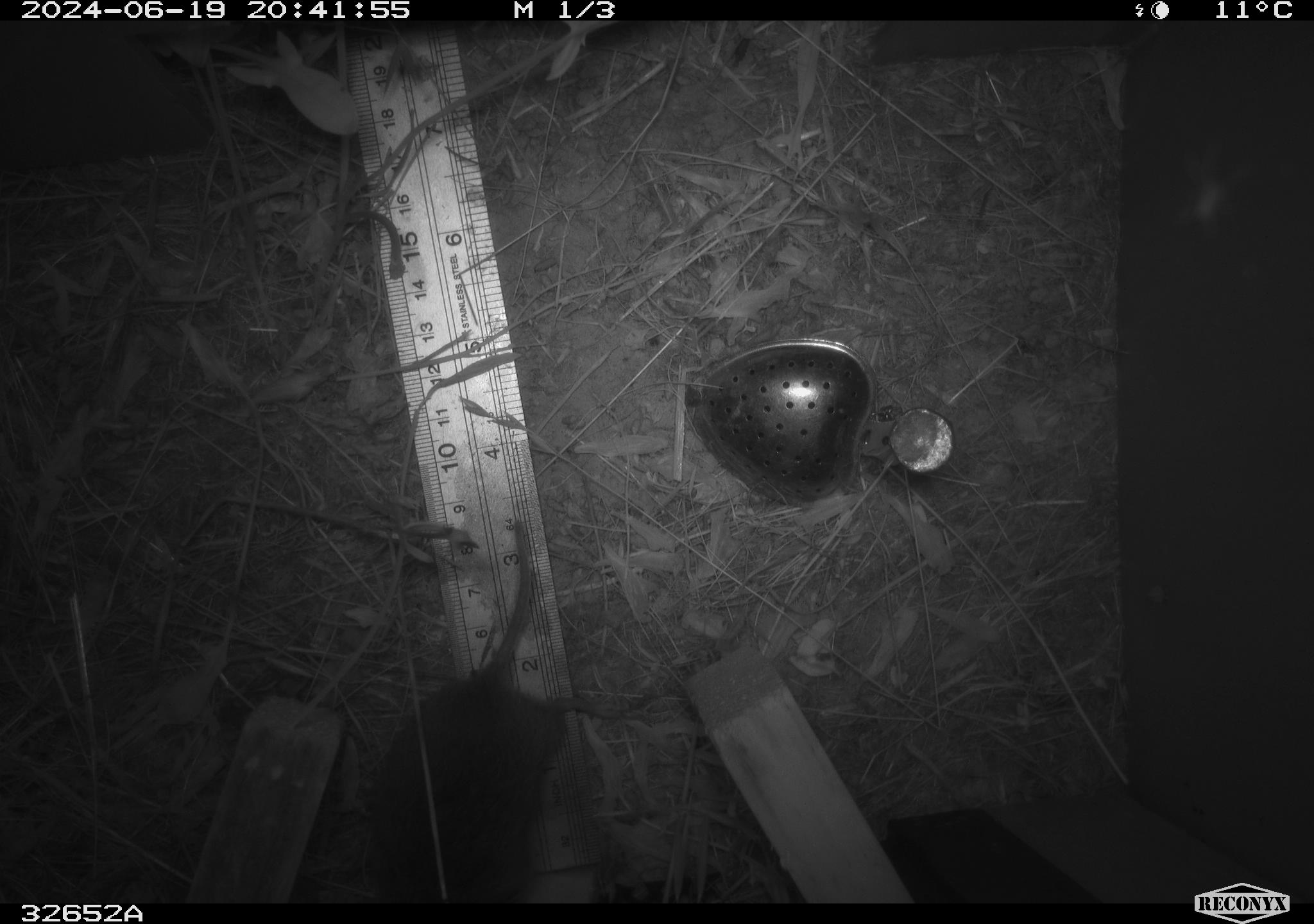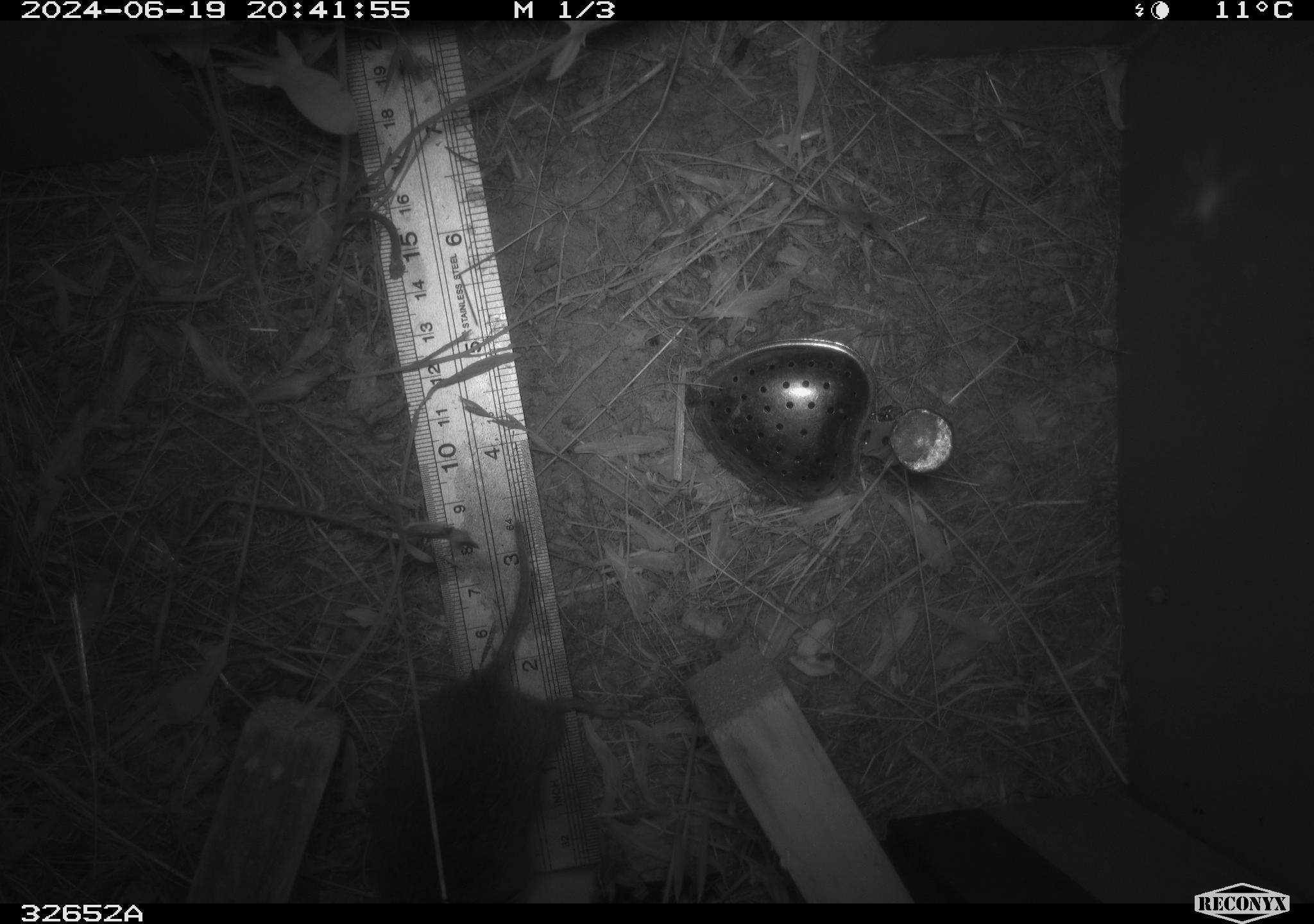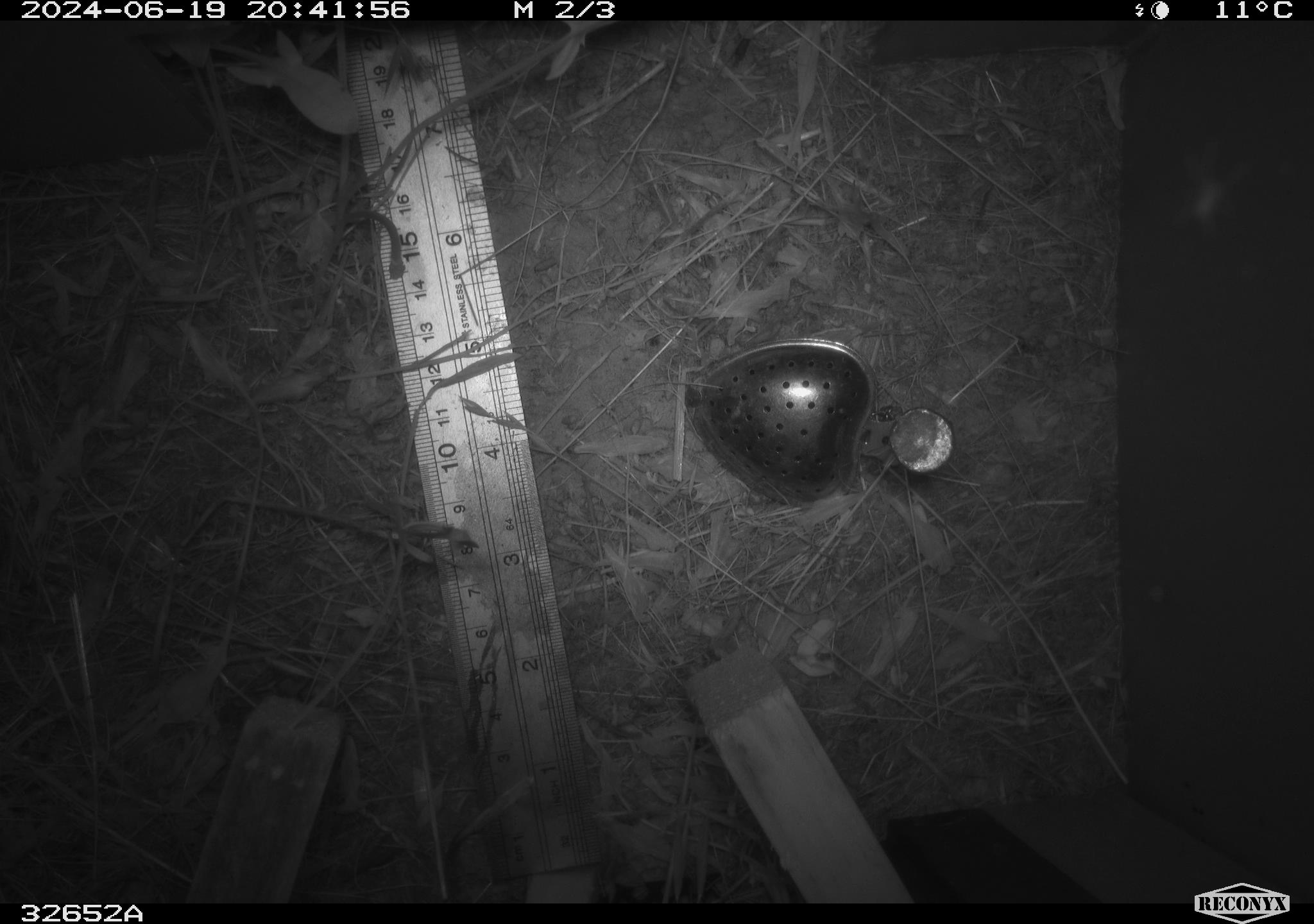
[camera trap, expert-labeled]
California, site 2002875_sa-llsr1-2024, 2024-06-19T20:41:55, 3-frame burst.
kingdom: Animalia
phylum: Chordata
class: Mammalia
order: Rodentia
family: Cricetidae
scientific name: Arvicolinae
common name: voles, lemmings, and muskrats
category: arvicolinae subfamily